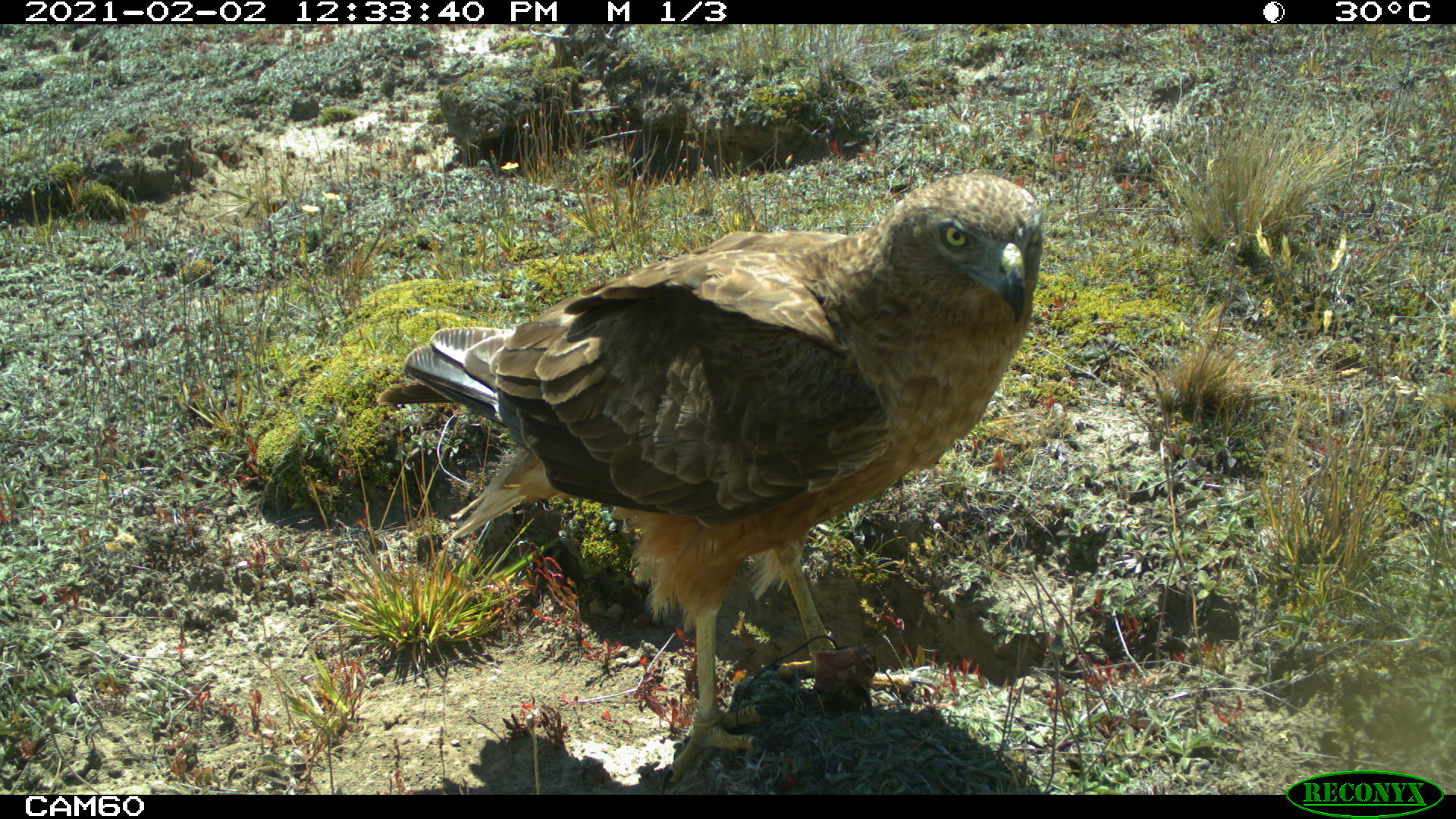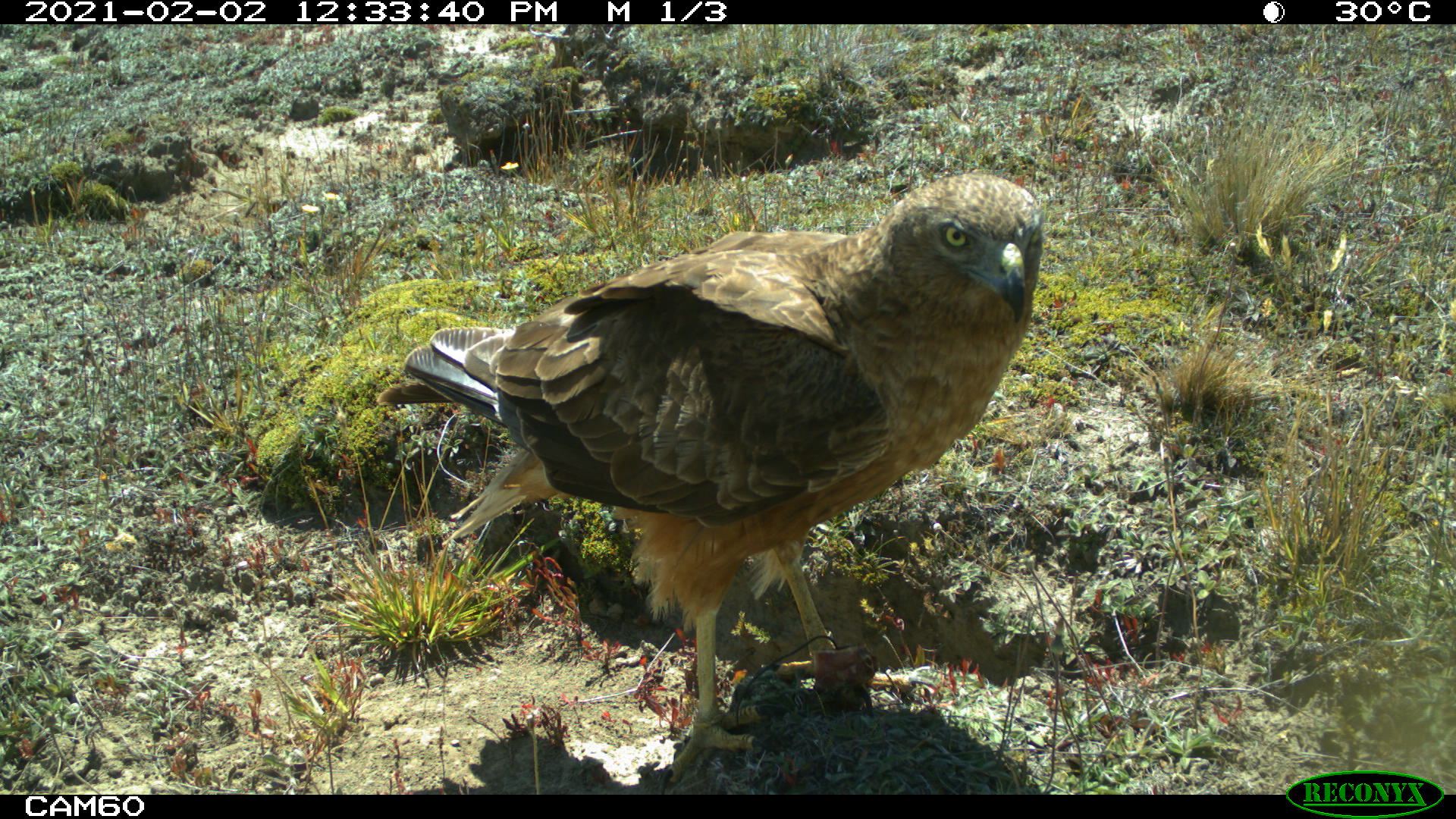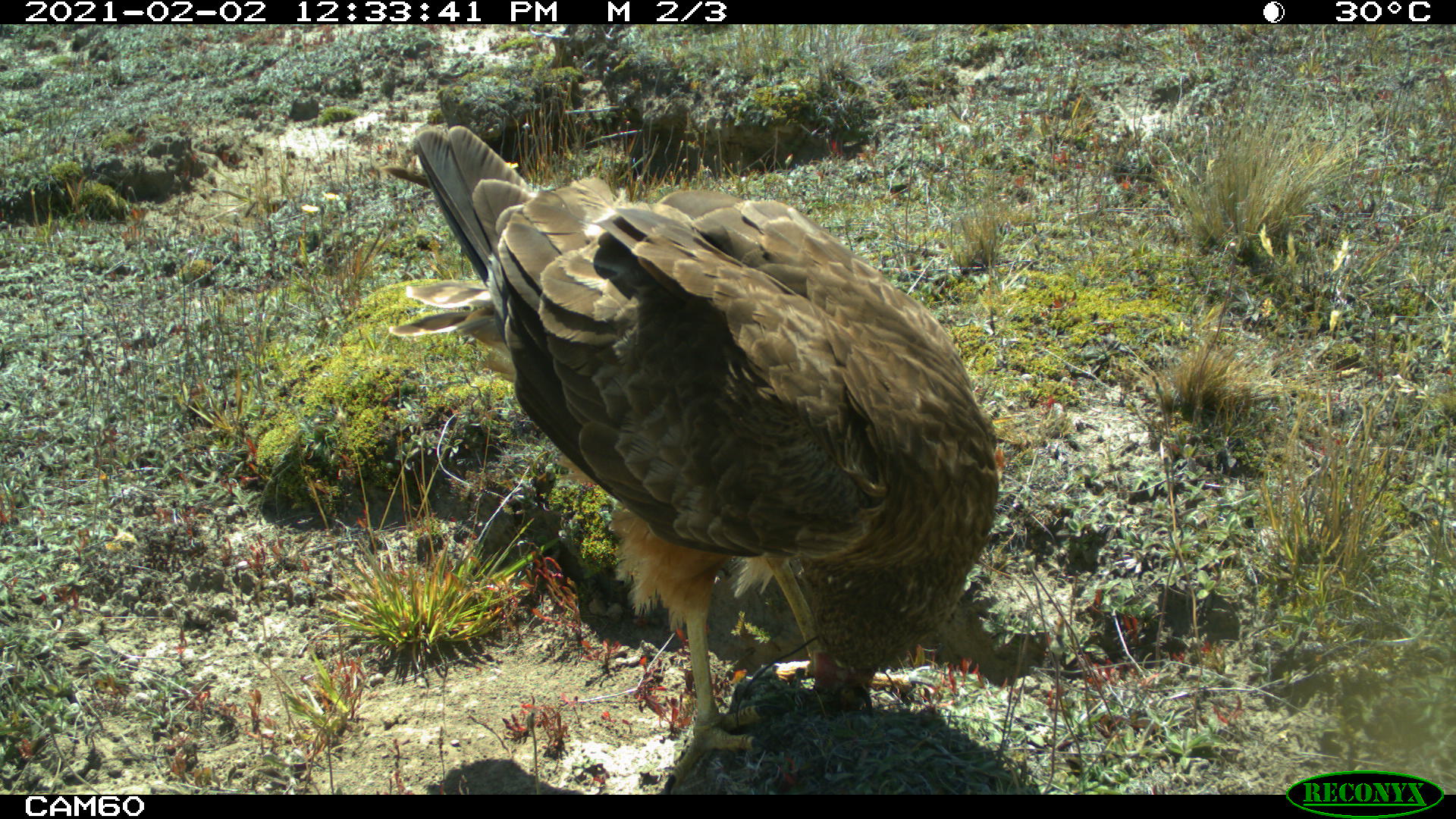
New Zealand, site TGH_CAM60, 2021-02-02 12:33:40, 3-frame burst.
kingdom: Animalia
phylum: Chordata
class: Aves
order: Accipitriformes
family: Accipitridae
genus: Circus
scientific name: Circus approximans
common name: swamp harrier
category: harrier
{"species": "harrier (swamp harrier) (Circus approximans)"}